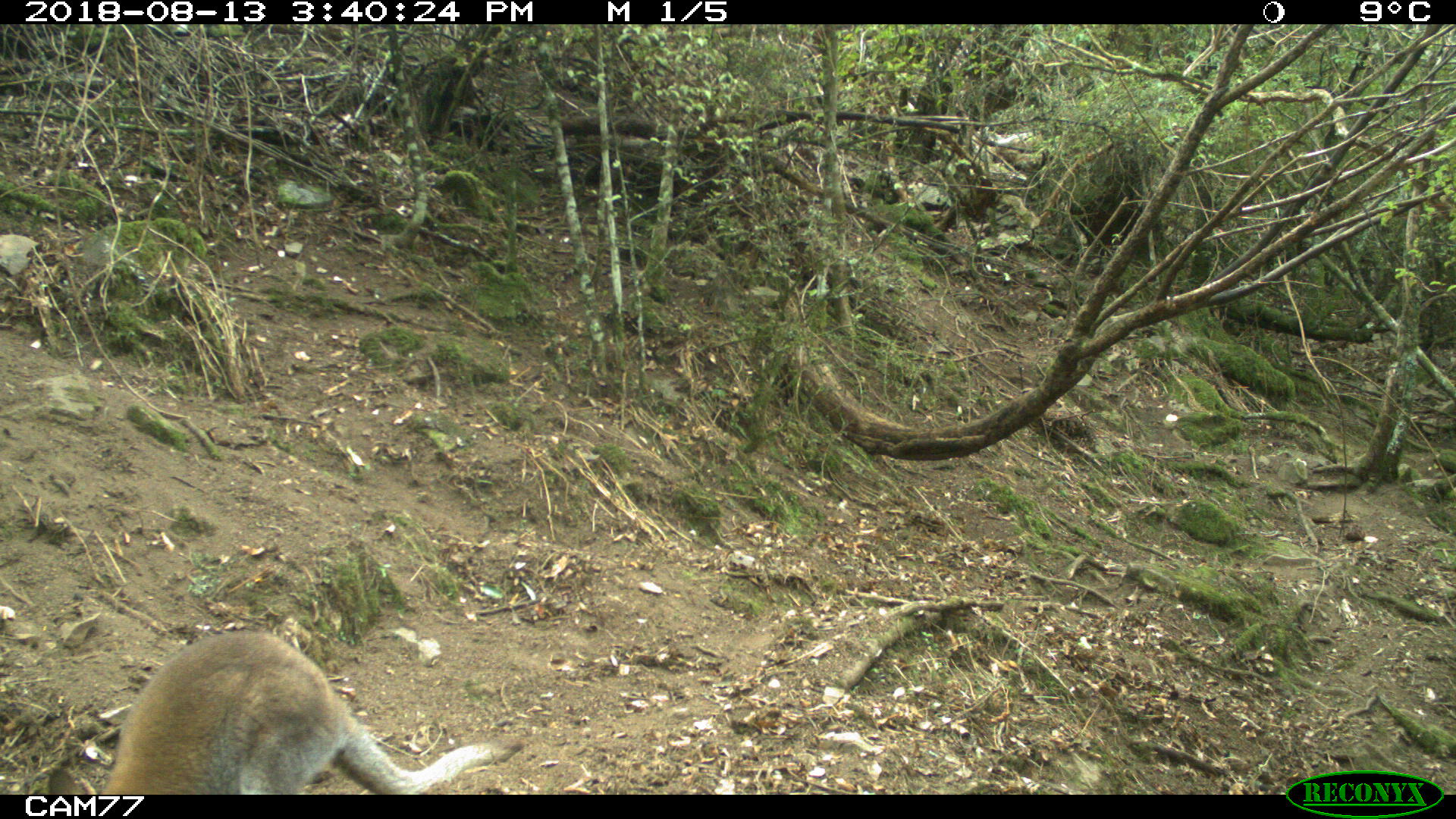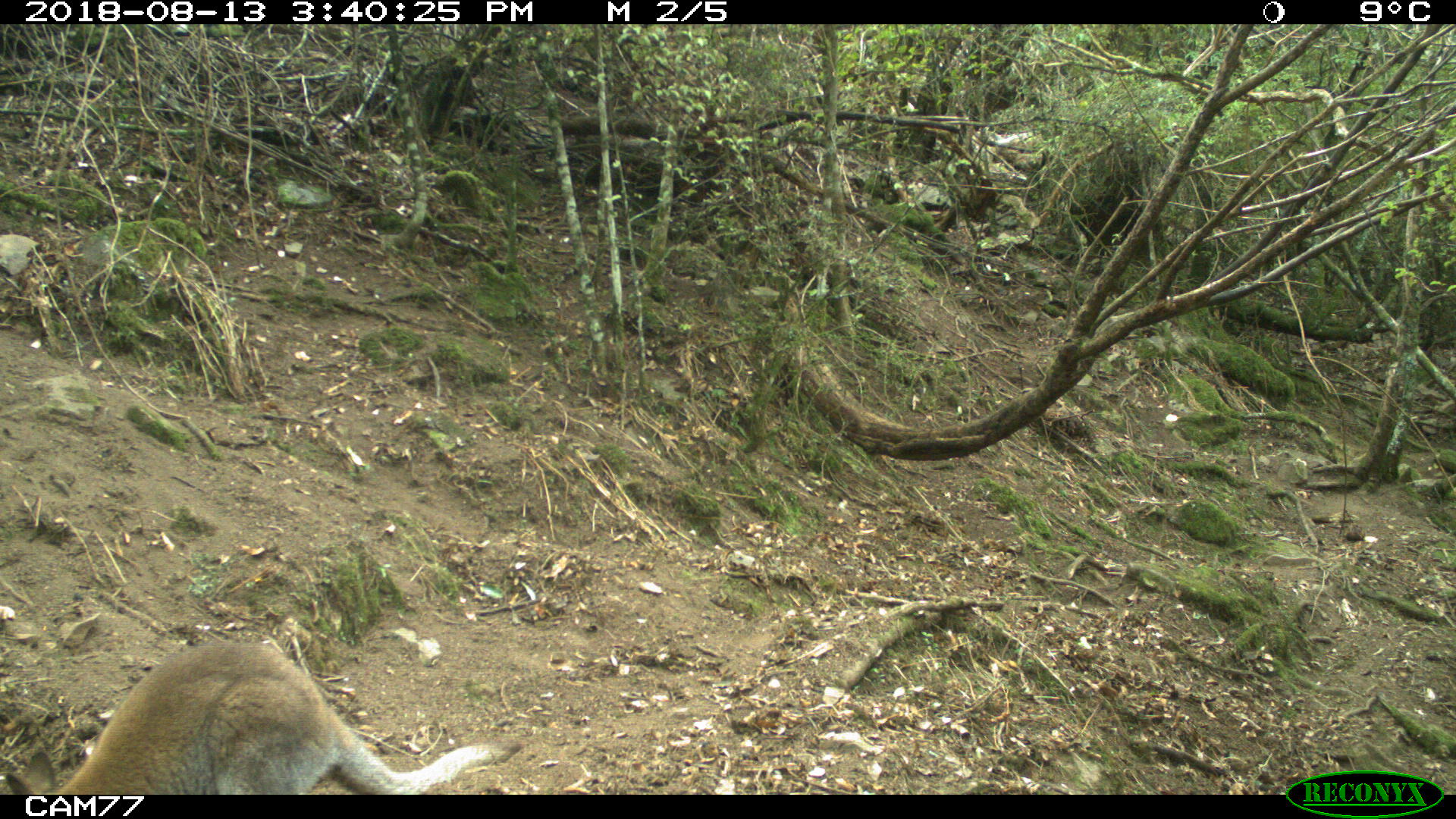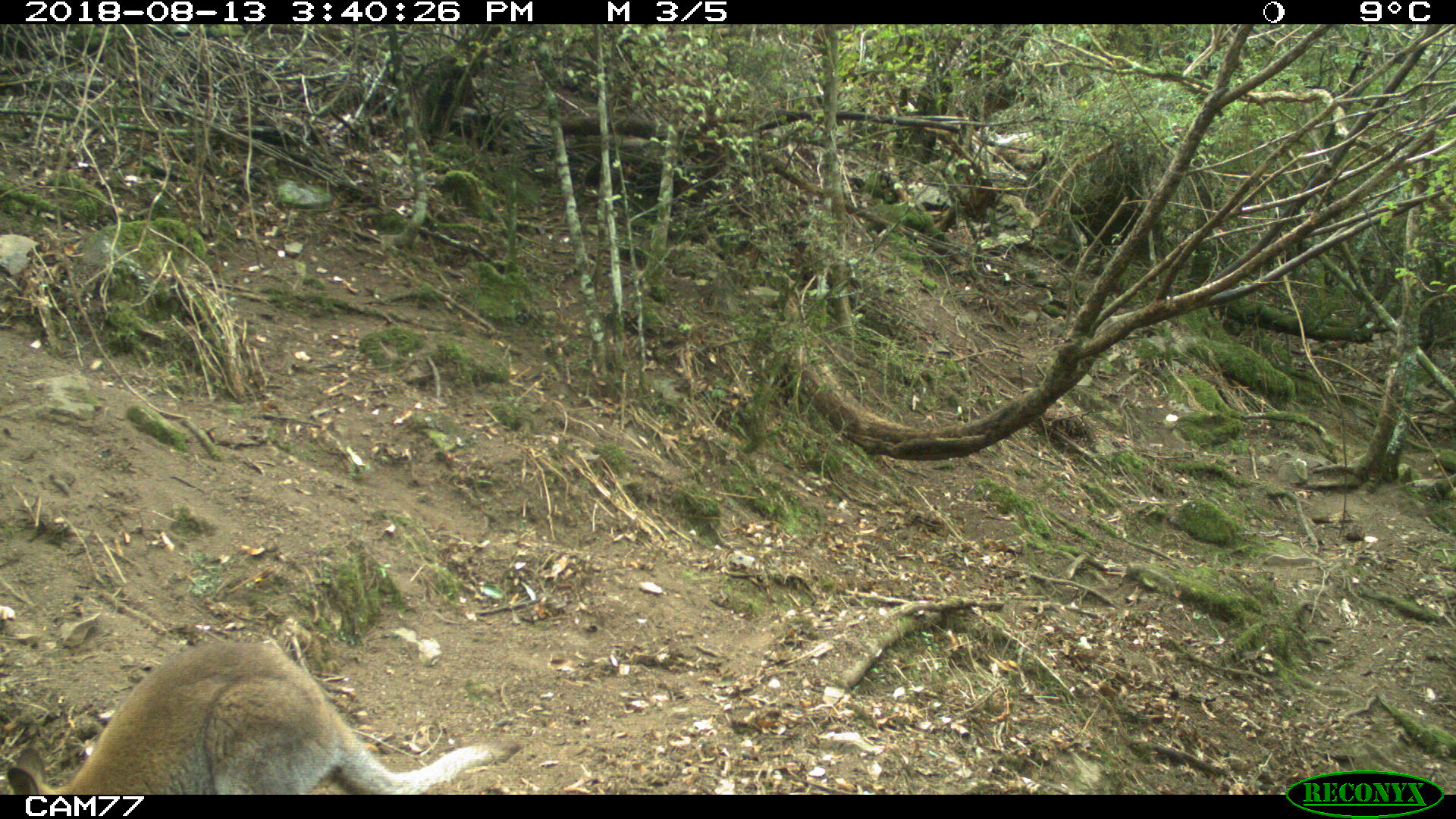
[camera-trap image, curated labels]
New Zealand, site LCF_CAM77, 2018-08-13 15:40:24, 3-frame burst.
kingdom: Animalia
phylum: Chordata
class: Mammalia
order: Diprotodontia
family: Macropodidae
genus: Notamacropus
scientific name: Notamacropus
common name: wallaby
Wallaby (Notamacropus).